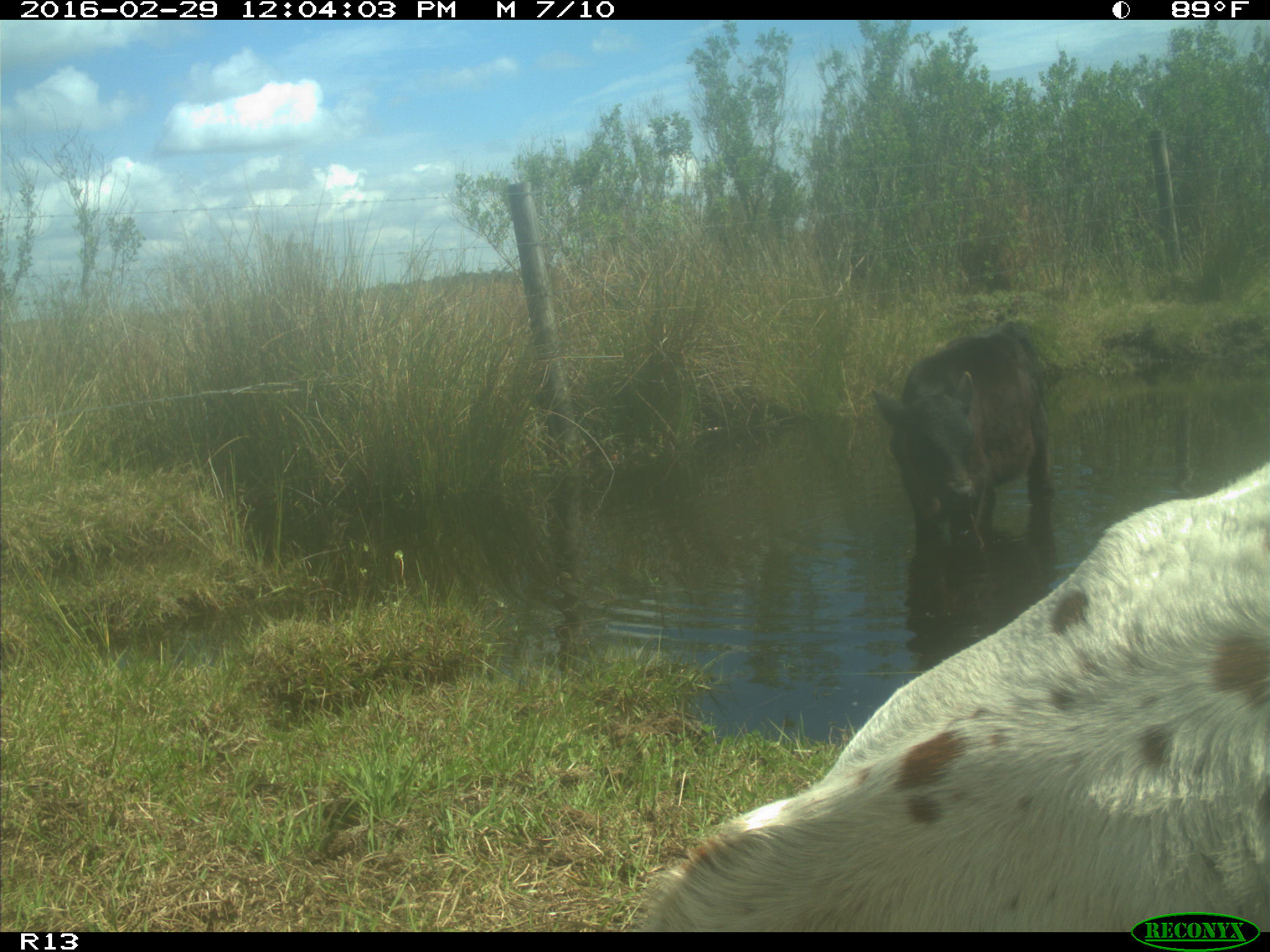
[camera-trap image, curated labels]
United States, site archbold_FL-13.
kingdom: Animalia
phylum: Chordata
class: Mammalia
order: Artiodactyla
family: Bovidae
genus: Bos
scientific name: Bos taurus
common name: domestic cow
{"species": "Bos taurus (domestic cow)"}